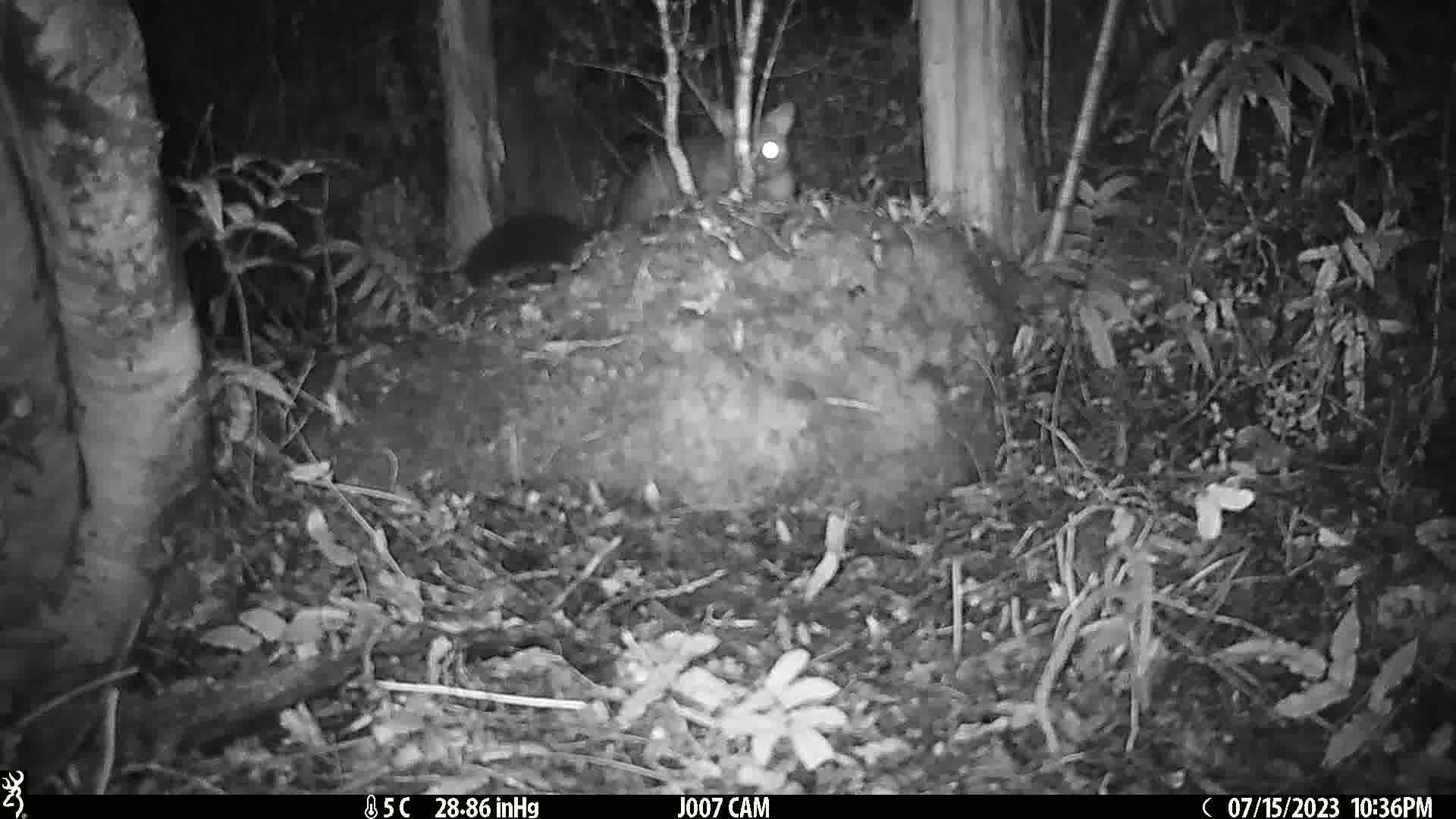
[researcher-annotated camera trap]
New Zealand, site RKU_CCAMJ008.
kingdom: Animalia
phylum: Chordata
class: Mammalia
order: Diprotodontia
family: Phalangeridae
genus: Trichosurus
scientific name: Trichosurus vulpecula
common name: common brushtail possum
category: possum